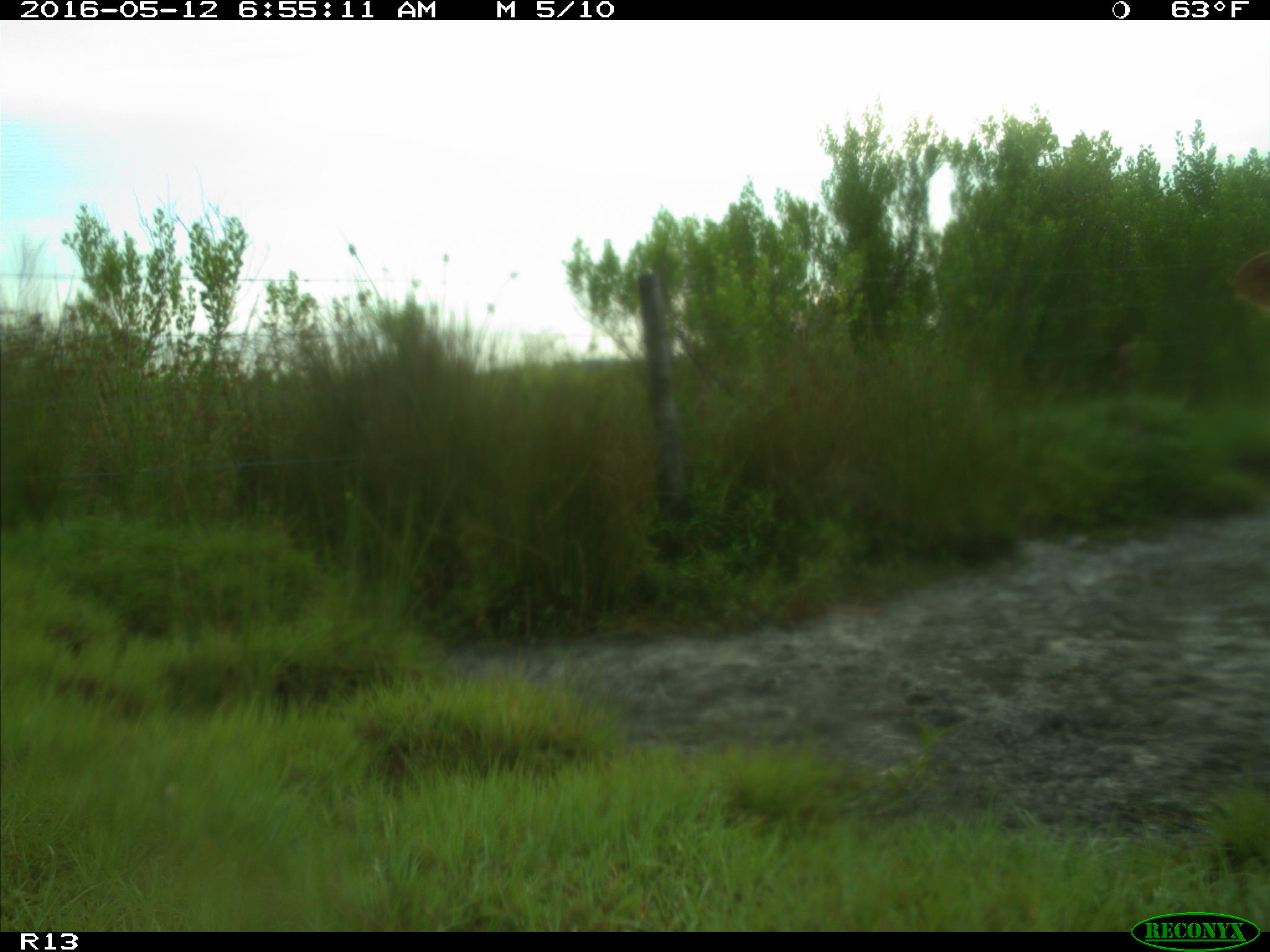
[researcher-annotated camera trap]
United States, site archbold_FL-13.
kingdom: Animalia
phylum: Chordata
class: Mammalia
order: Artiodactyla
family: Bovidae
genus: Bos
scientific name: Bos taurus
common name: domestic cow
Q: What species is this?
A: Bos taurus (domestic cow).